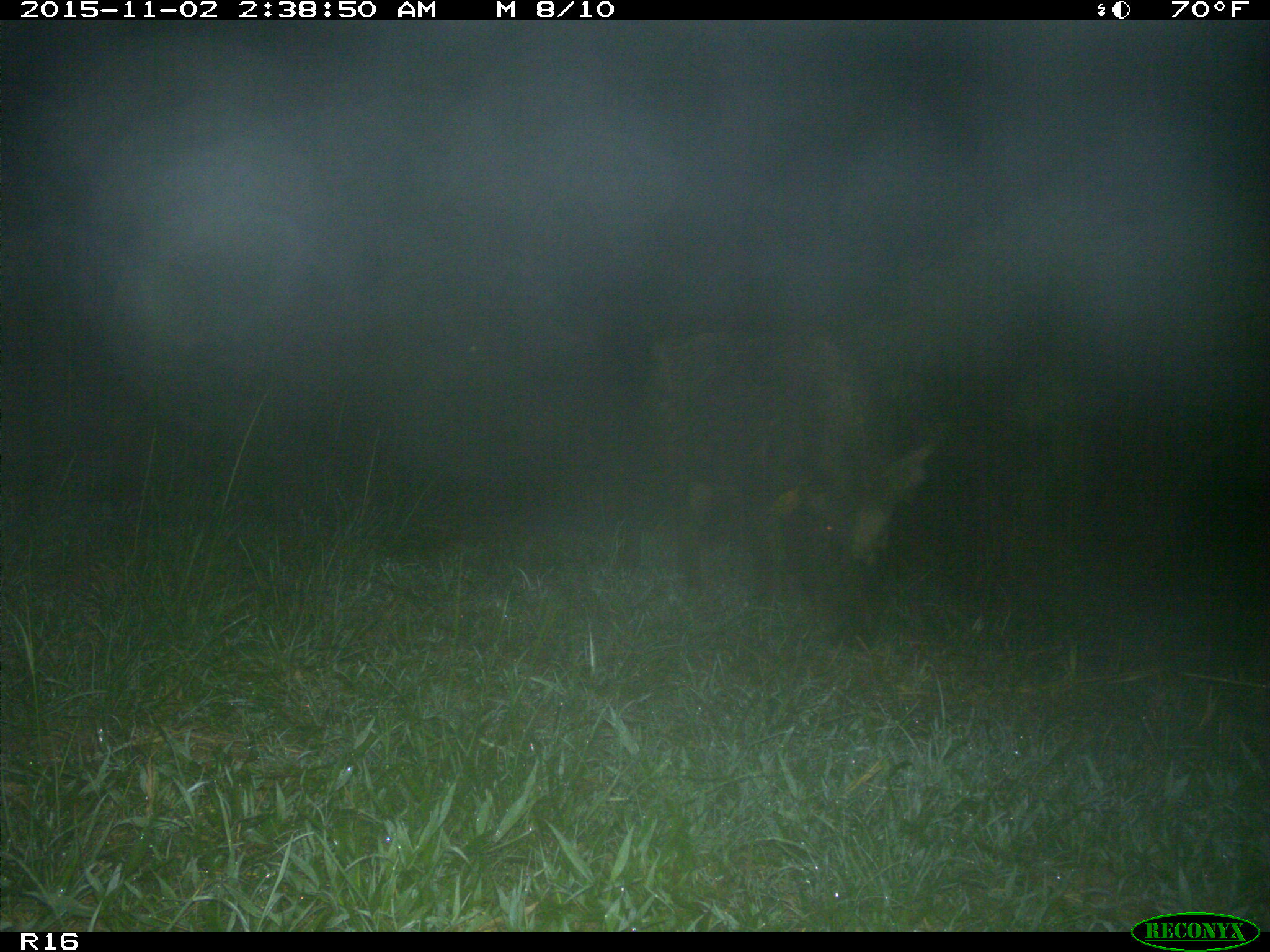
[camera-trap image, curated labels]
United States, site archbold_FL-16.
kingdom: Animalia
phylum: Chordata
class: Mammalia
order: Artiodactyla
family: Suidae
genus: Sus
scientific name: Sus scrofa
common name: wild boar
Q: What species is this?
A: Sus scrofa (wild boar).